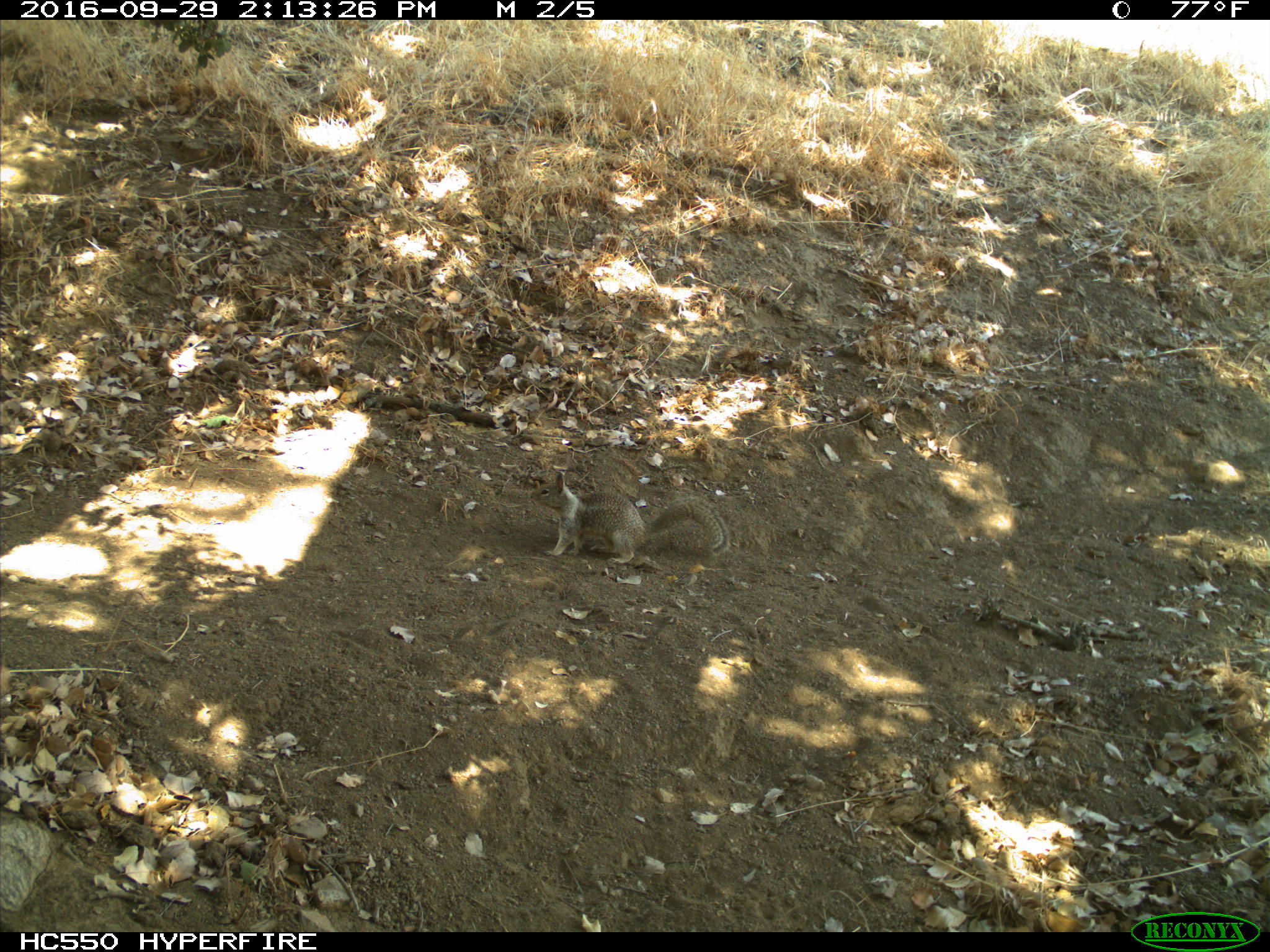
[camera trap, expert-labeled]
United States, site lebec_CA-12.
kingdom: Animalia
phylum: Chordata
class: Mammalia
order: Rodentia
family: Sciuridae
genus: Otospermophilus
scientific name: Otospermophilus beecheyi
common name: california ground squirrel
Otospermophilus beecheyi (california ground squirrel).